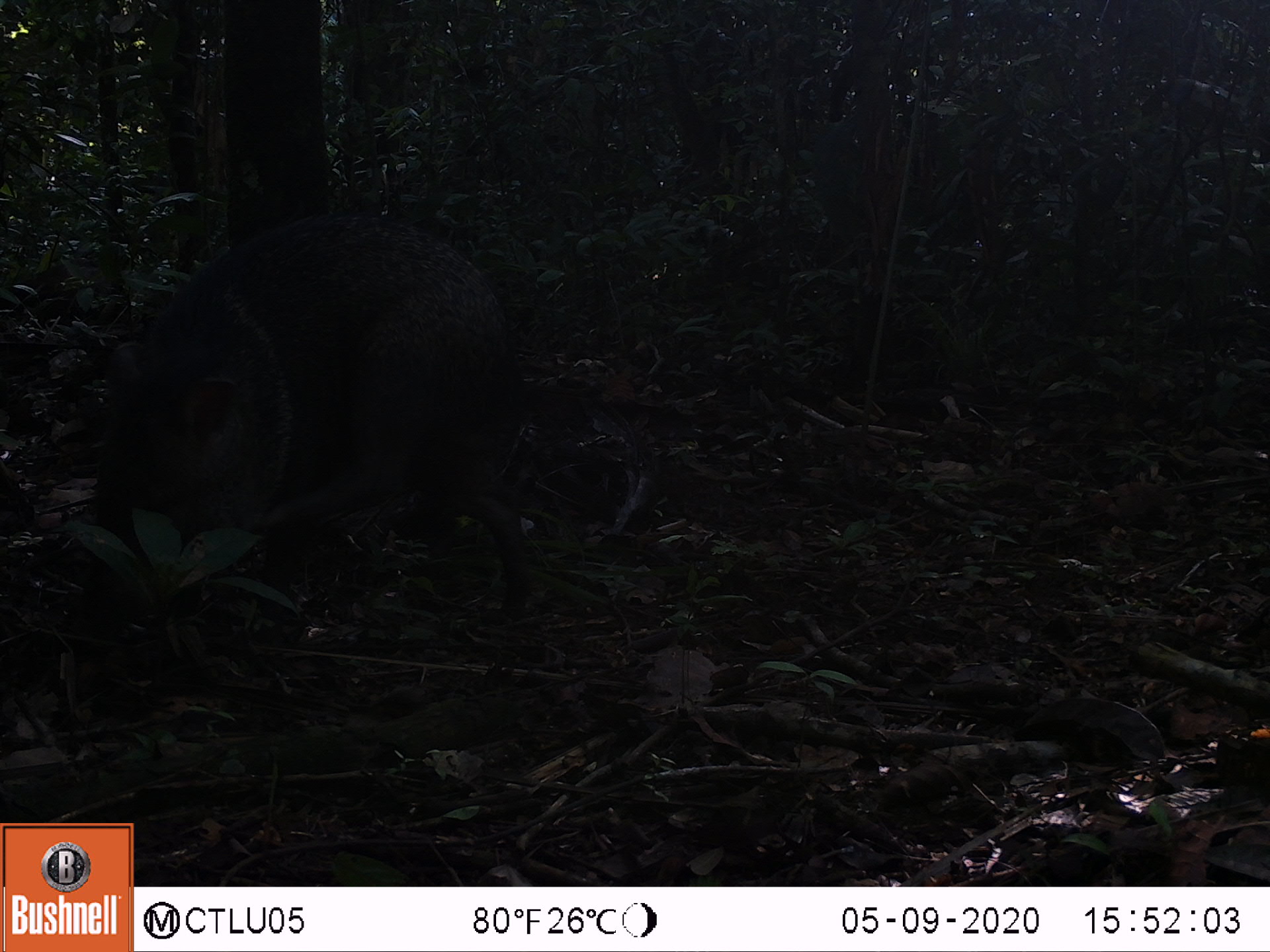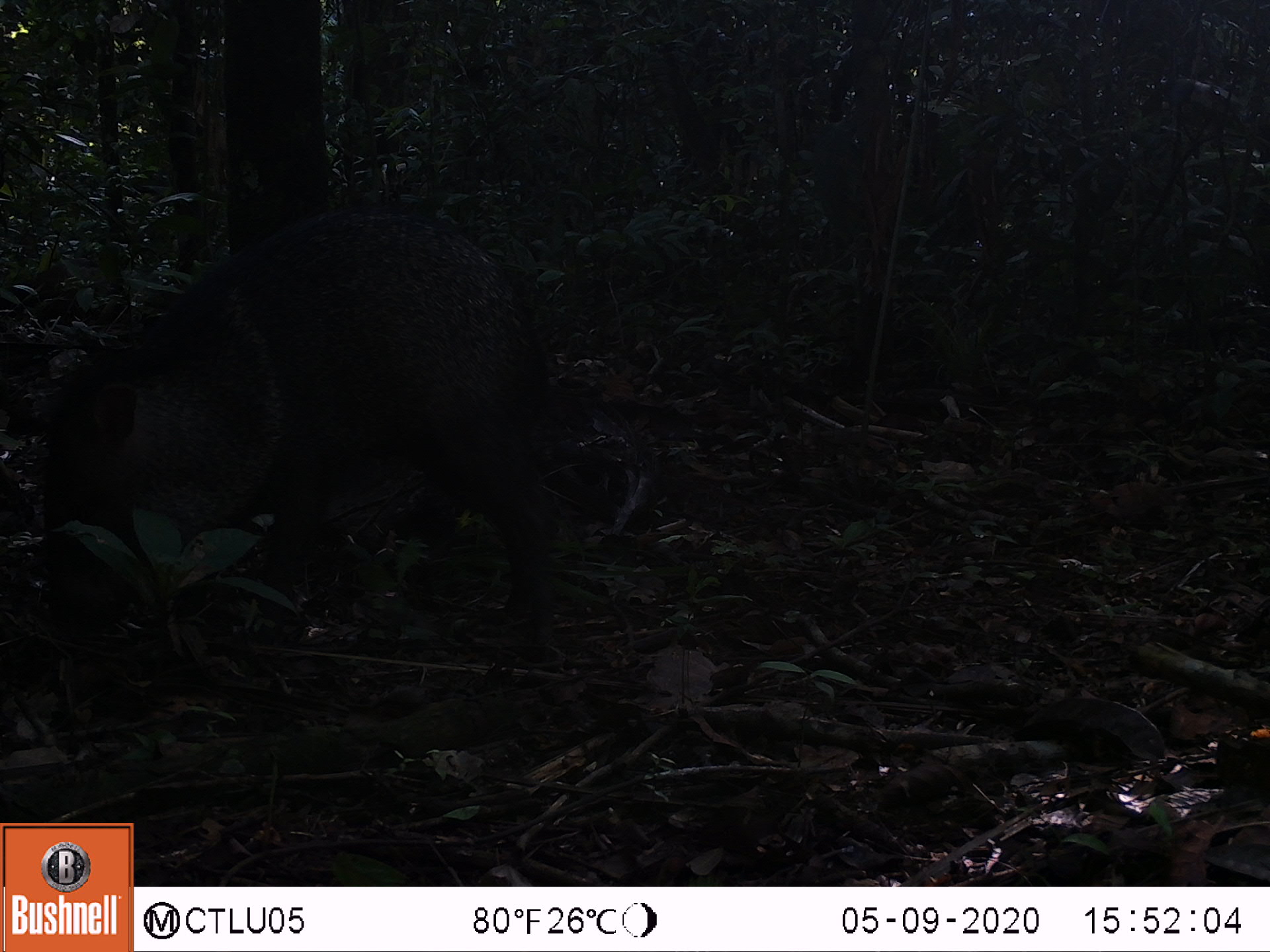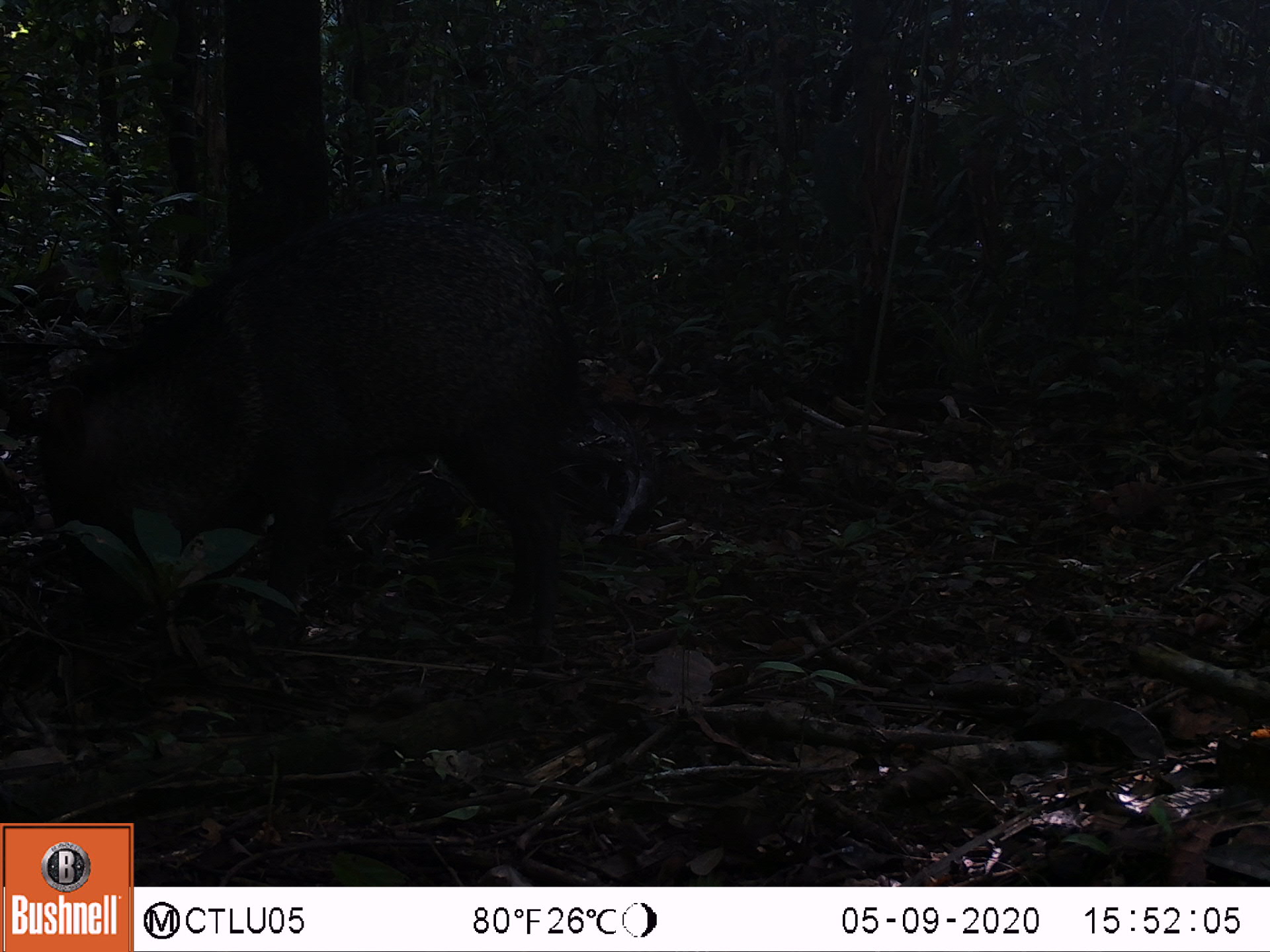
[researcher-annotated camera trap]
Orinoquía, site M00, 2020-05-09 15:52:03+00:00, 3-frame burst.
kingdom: Animalia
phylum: Chordata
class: Mammalia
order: Artiodactyla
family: Tayassuidae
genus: Pecari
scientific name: Pecari tajacu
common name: collared peccary